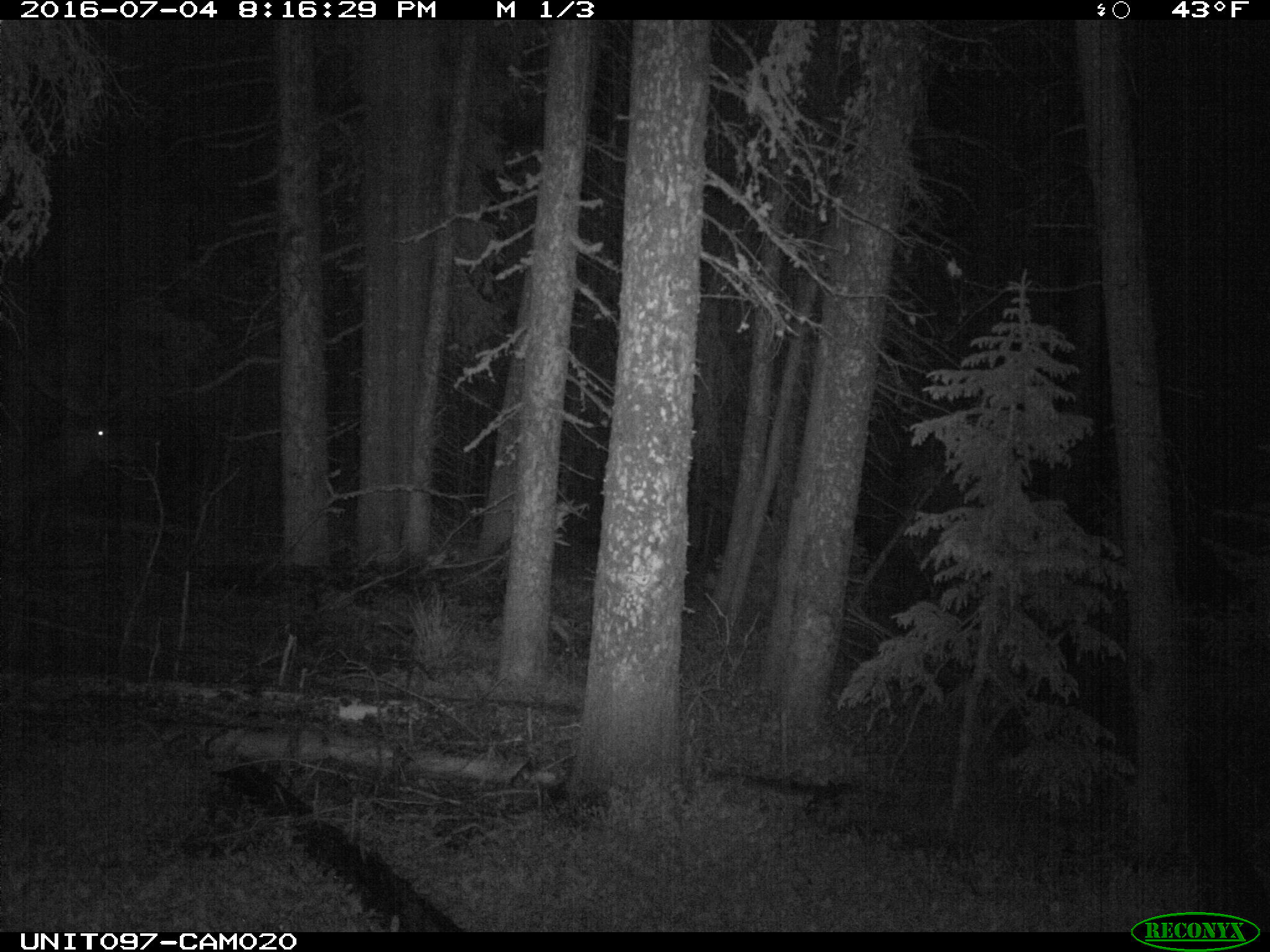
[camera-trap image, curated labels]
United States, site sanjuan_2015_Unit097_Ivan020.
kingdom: Animalia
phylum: Chordata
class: Mammalia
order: Artiodactyla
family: Cervidae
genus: Cervus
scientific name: Cervus elaphus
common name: red deer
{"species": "Cervus elaphus (red deer)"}